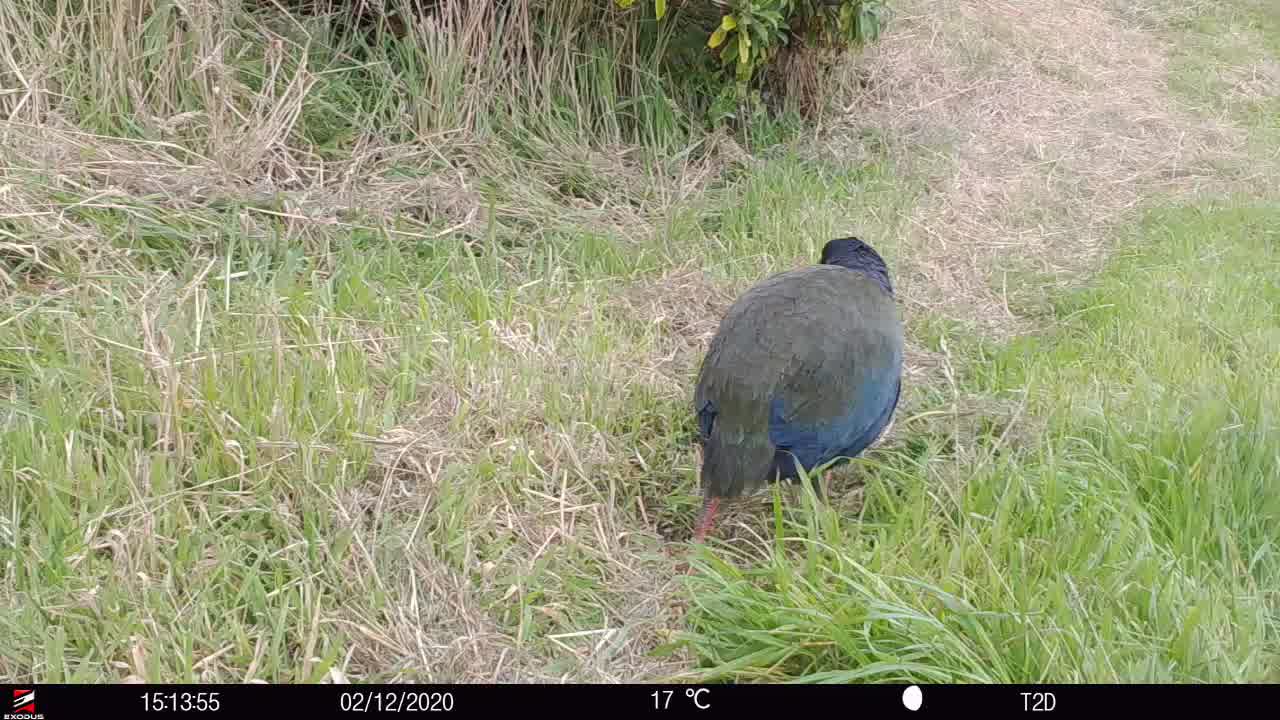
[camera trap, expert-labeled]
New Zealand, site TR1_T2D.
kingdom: Animalia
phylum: Chordata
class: Aves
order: Gruiformes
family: Rallidae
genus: Porphyrio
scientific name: Porphyrio mantelli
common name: takahe